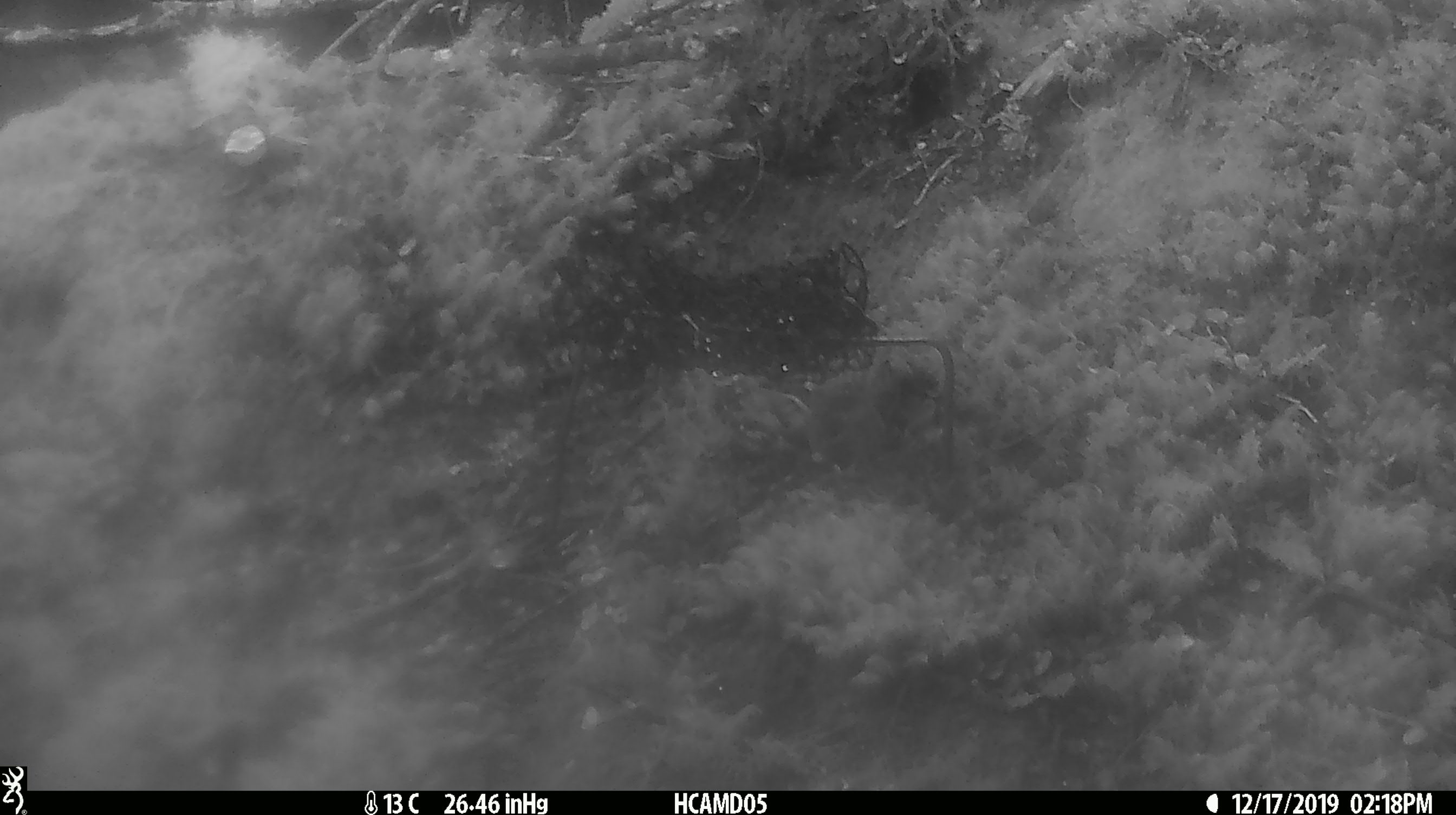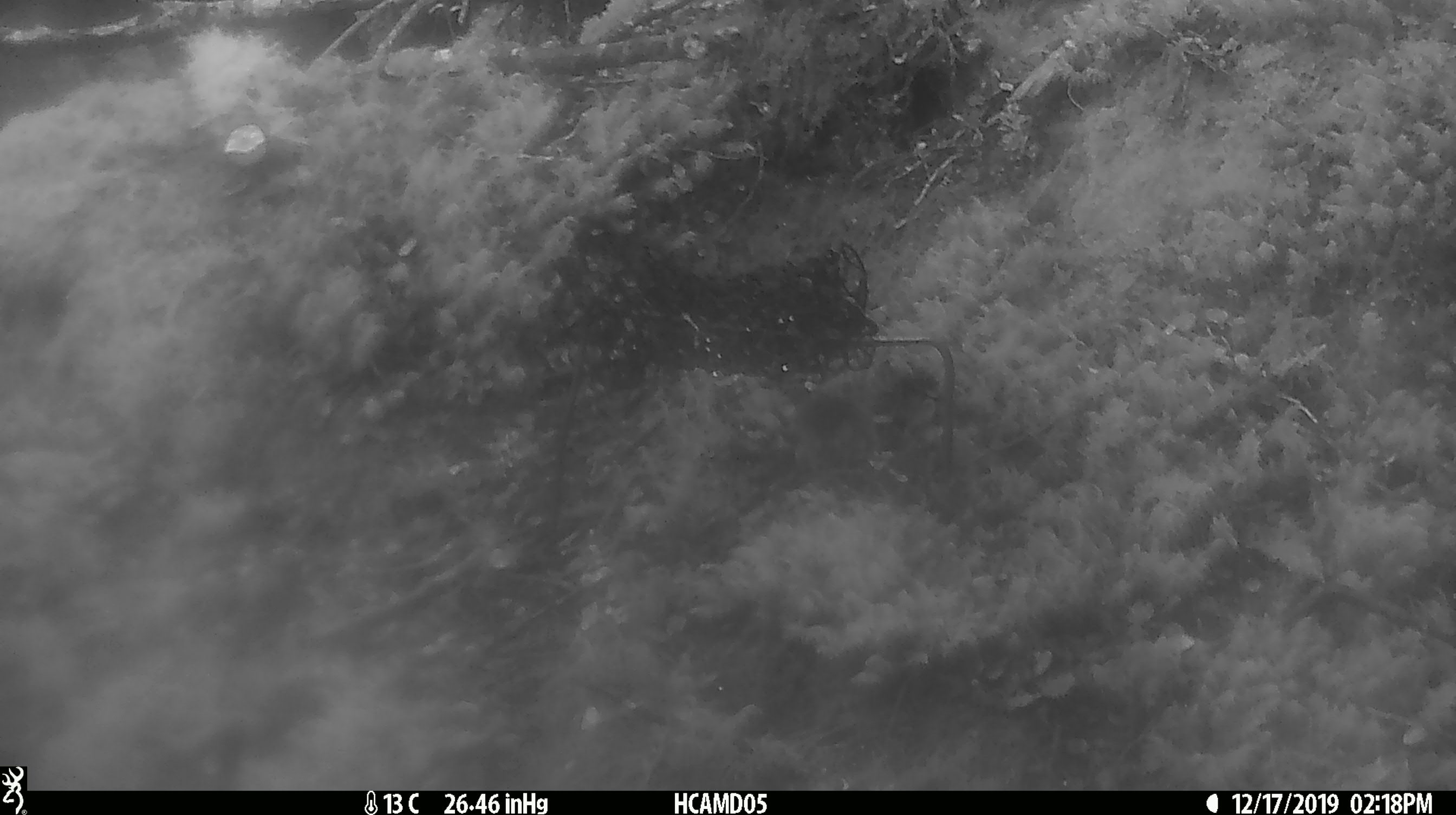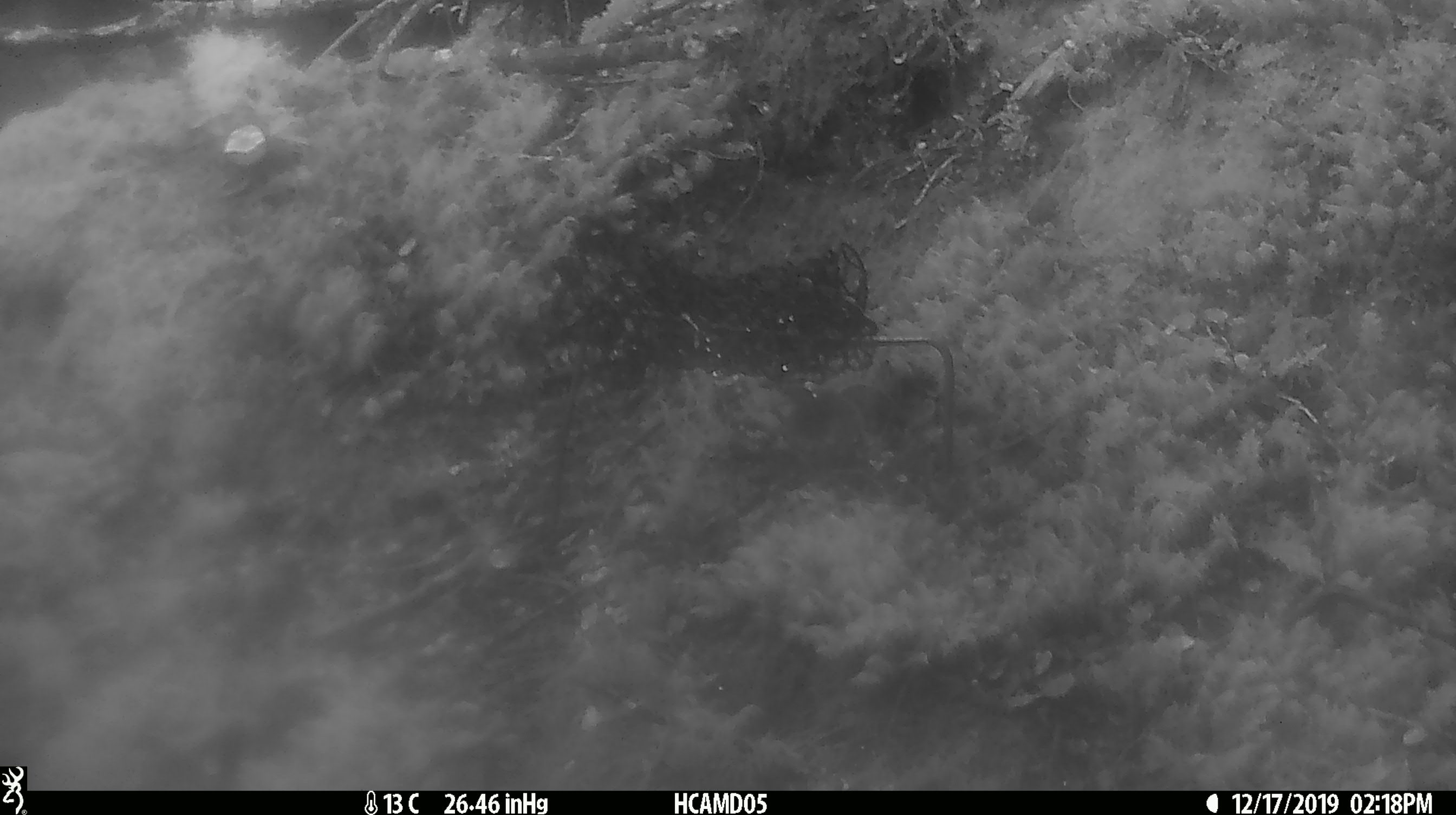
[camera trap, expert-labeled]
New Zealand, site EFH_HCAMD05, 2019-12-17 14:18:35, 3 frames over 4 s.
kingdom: Animalia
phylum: Chordata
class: Mammalia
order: Rodentia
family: Muridae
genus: Mus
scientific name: Mus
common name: mouse